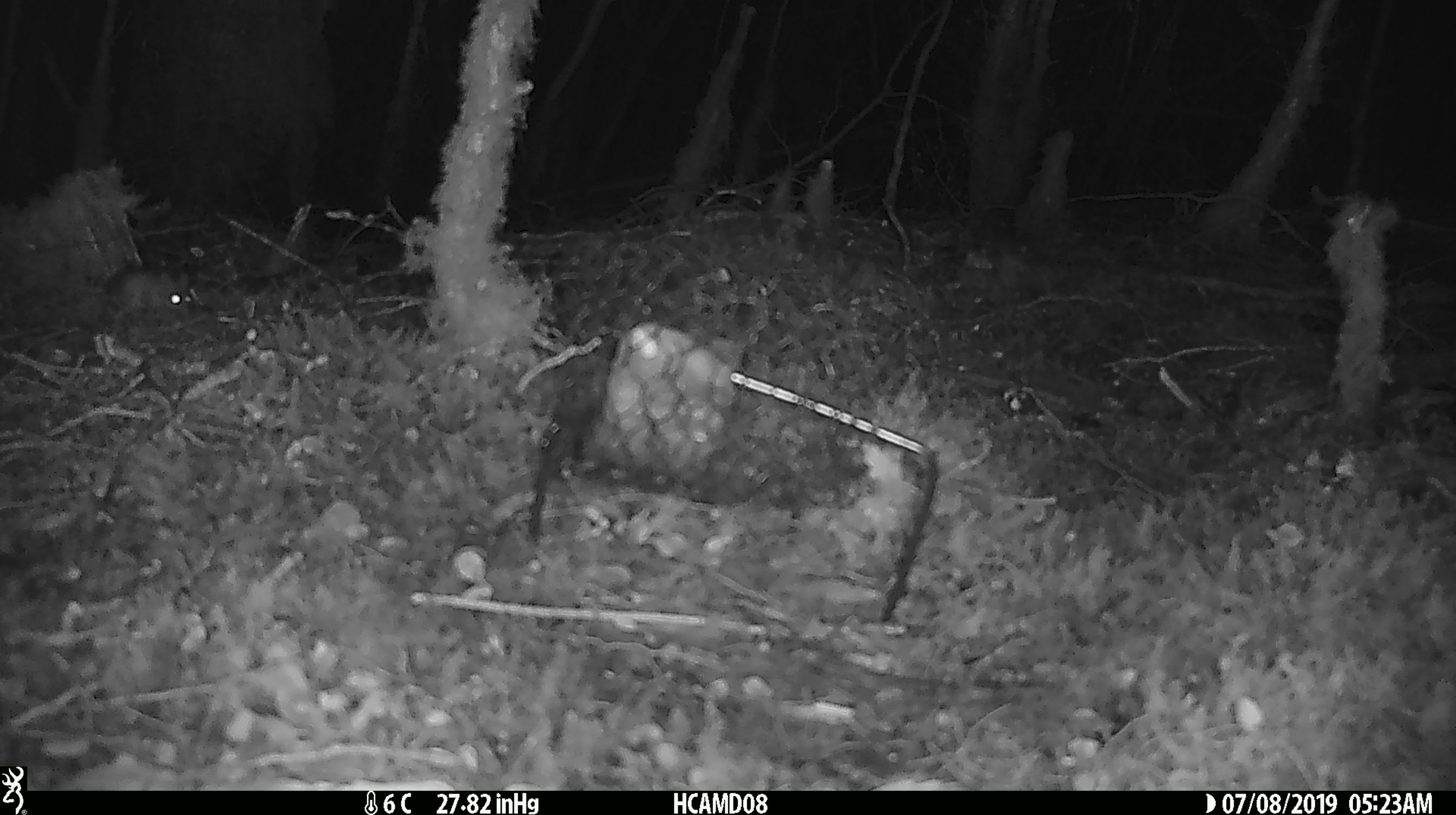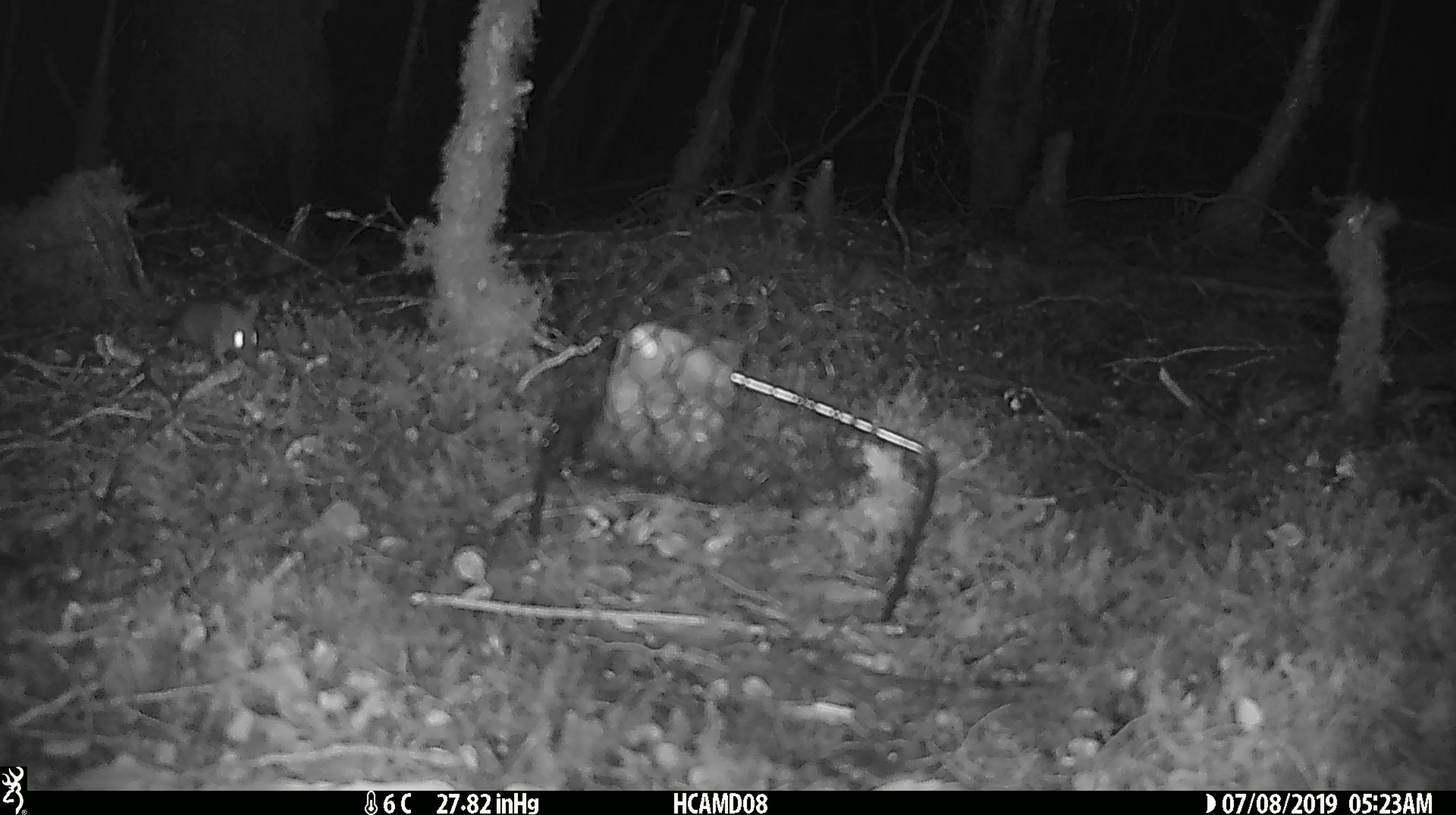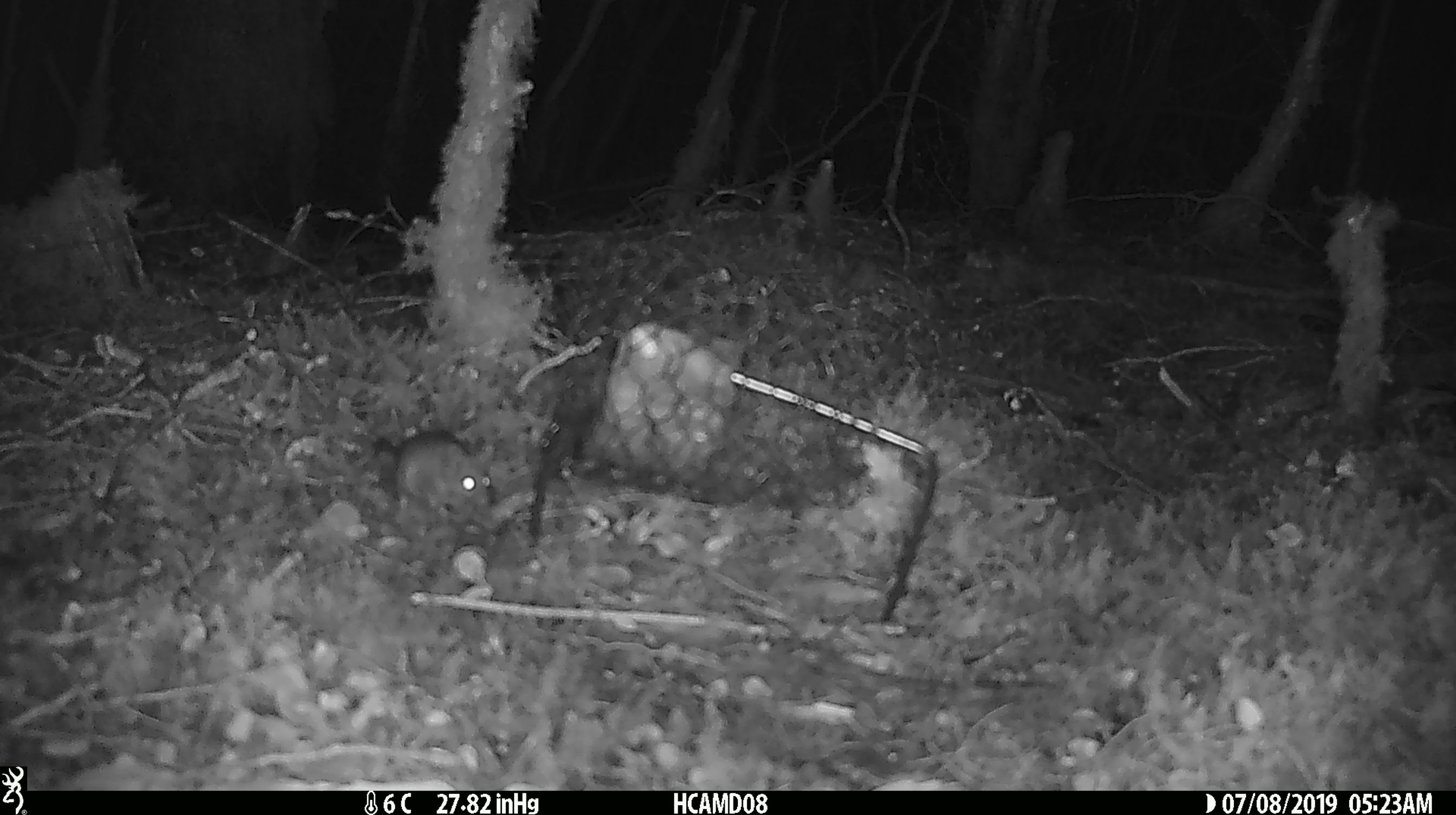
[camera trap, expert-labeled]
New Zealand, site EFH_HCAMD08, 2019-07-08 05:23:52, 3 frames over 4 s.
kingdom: Animalia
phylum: Chordata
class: Mammalia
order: Rodentia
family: Muridae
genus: Mus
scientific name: Mus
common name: mouse